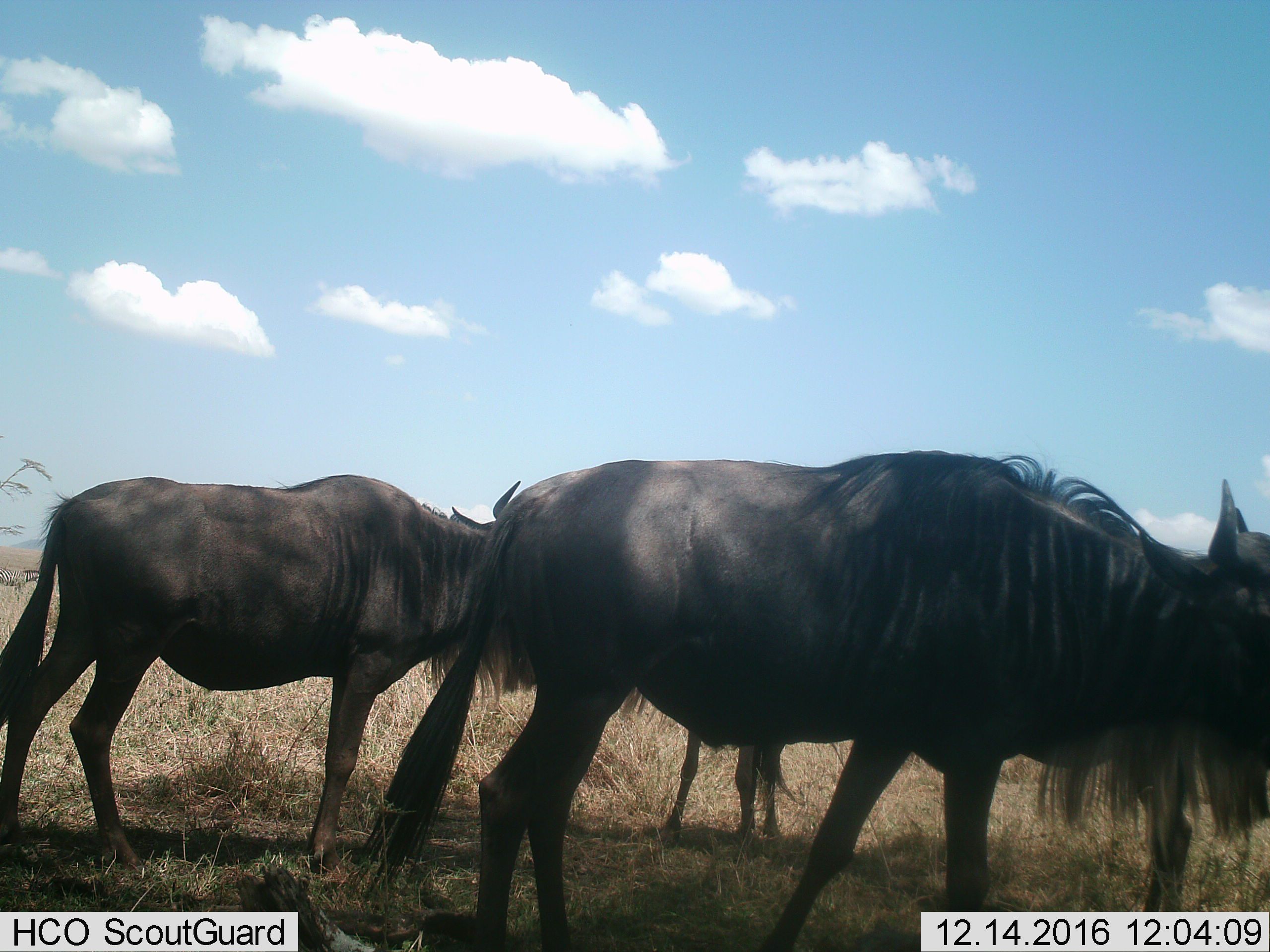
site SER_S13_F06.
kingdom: Animalia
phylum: Chordata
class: Mammalia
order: Artiodactyla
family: Bovidae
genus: Connochaetes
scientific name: Connochaetes taurinus taurinus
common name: blue wildebeest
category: wildebeestblue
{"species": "wildebeestblue (blue wildebeest) (Connochaetes taurinus taurinus)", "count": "3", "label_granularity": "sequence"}